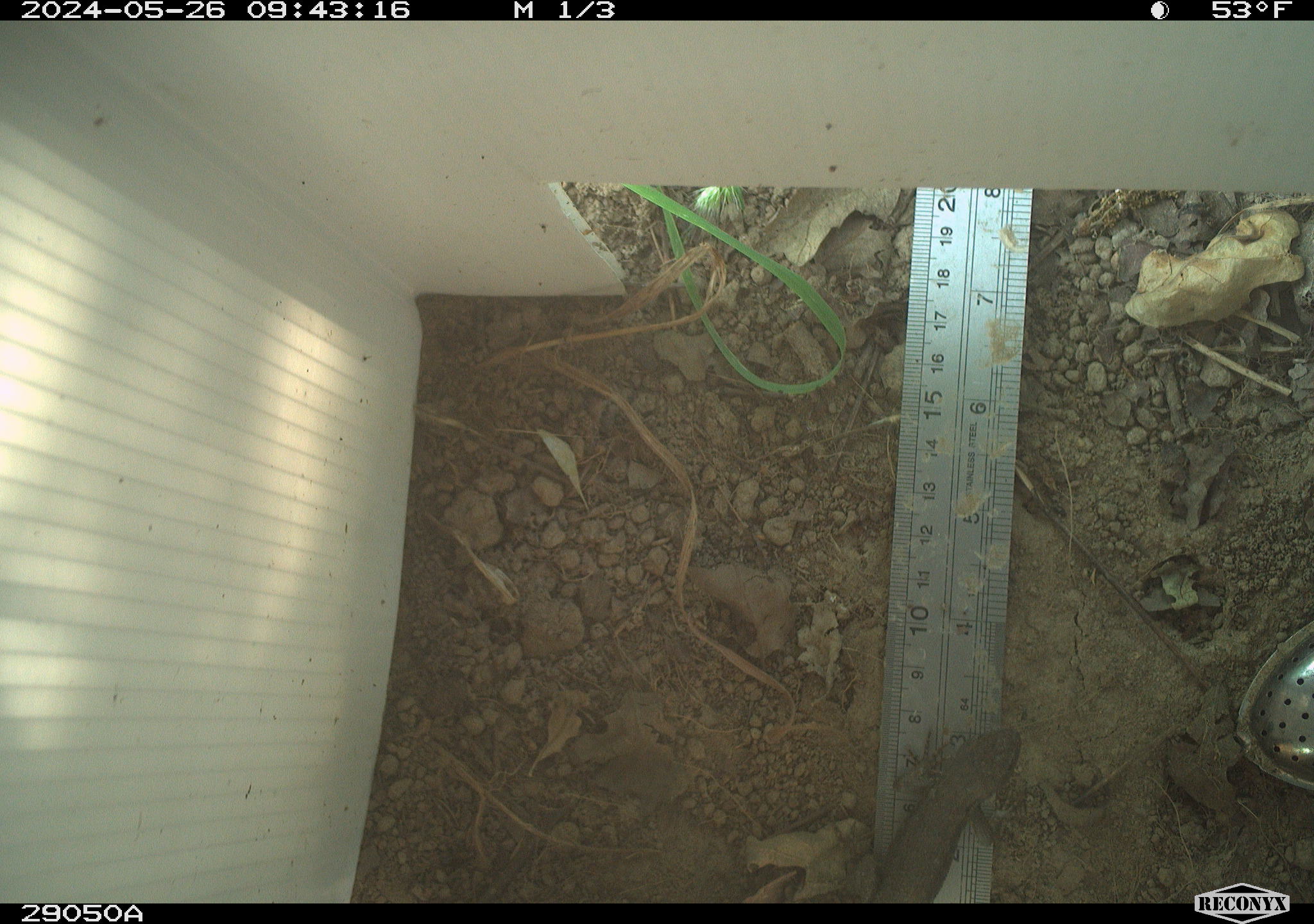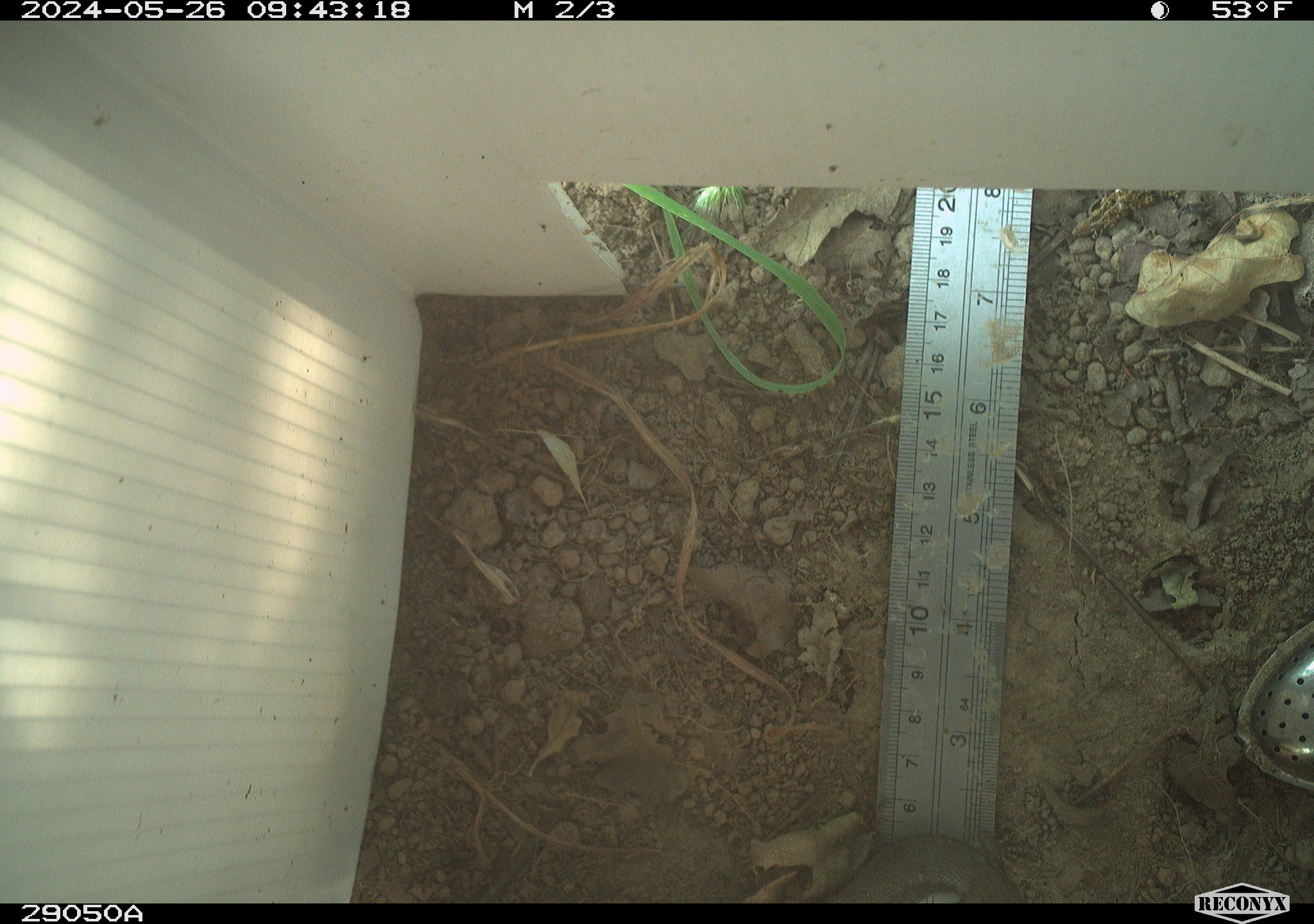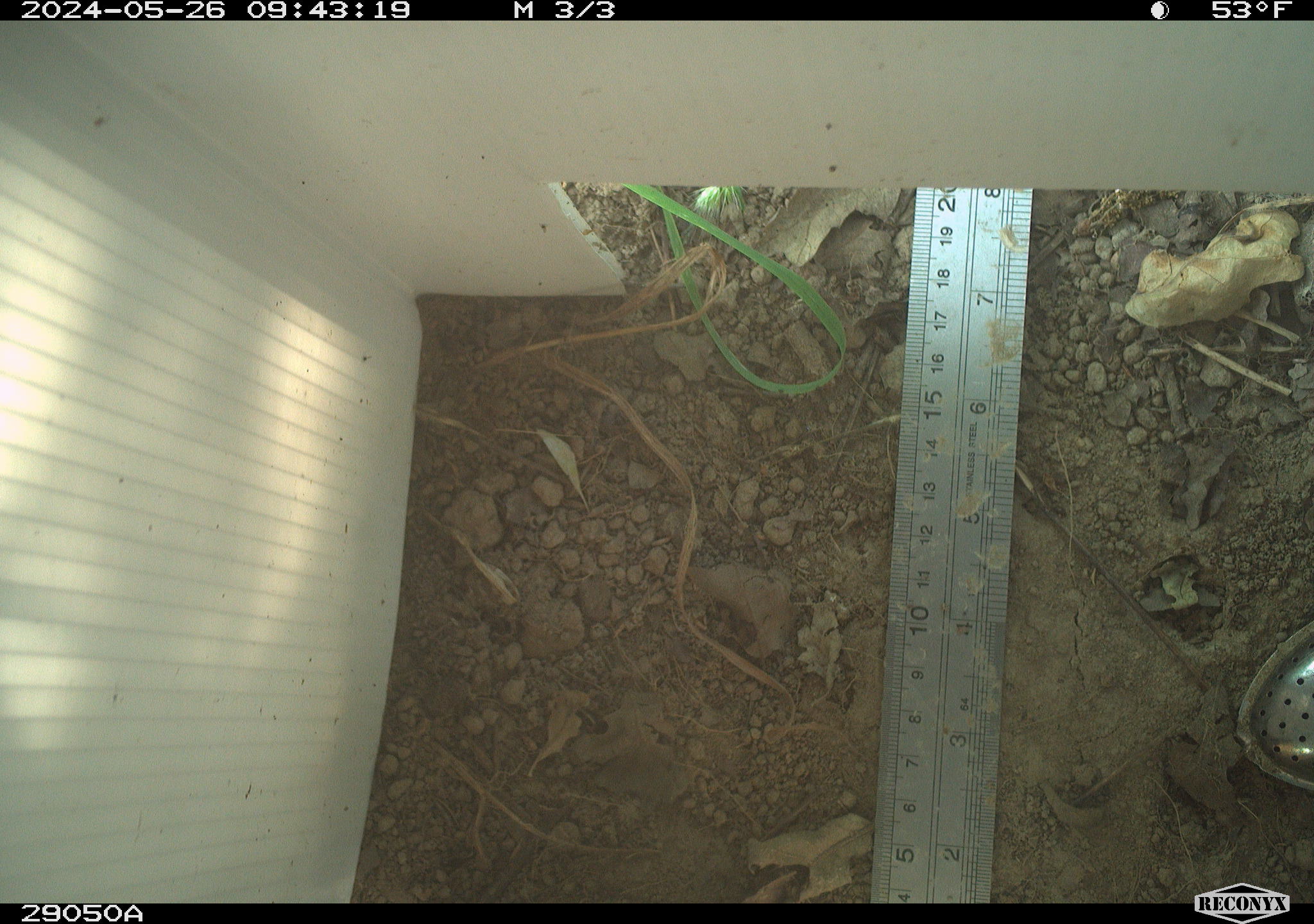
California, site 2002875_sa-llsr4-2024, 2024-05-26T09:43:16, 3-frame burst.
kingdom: Animalia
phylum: Chordata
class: Reptilia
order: Squamata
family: Phrynosomatidae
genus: Sceloporus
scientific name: Sceloporus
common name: spiny lizards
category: sceloporus species